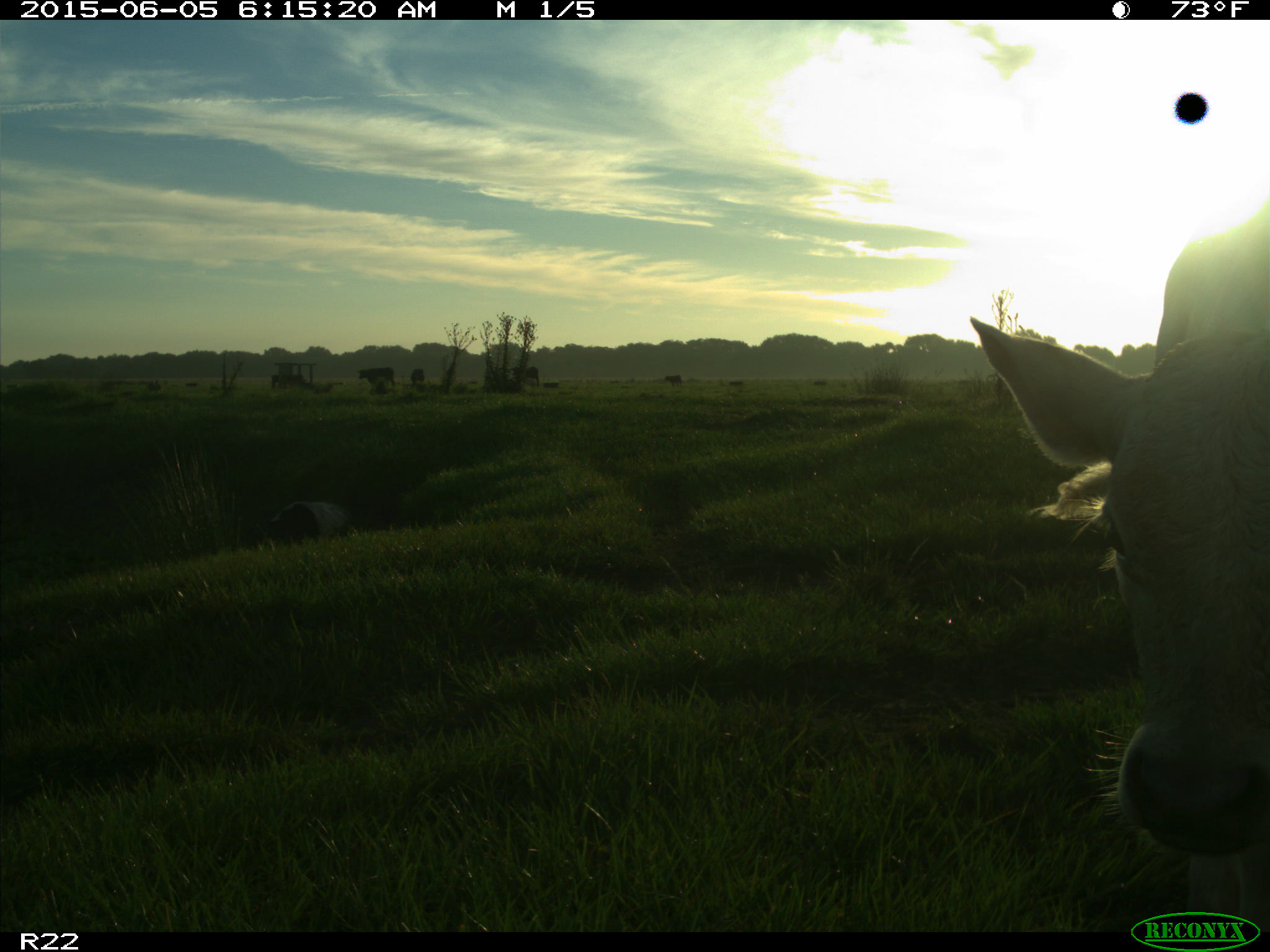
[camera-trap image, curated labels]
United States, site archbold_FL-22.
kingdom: Animalia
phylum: Chordata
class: Mammalia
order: Artiodactyla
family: Bovidae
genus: Bos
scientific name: Bos taurus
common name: domestic cow